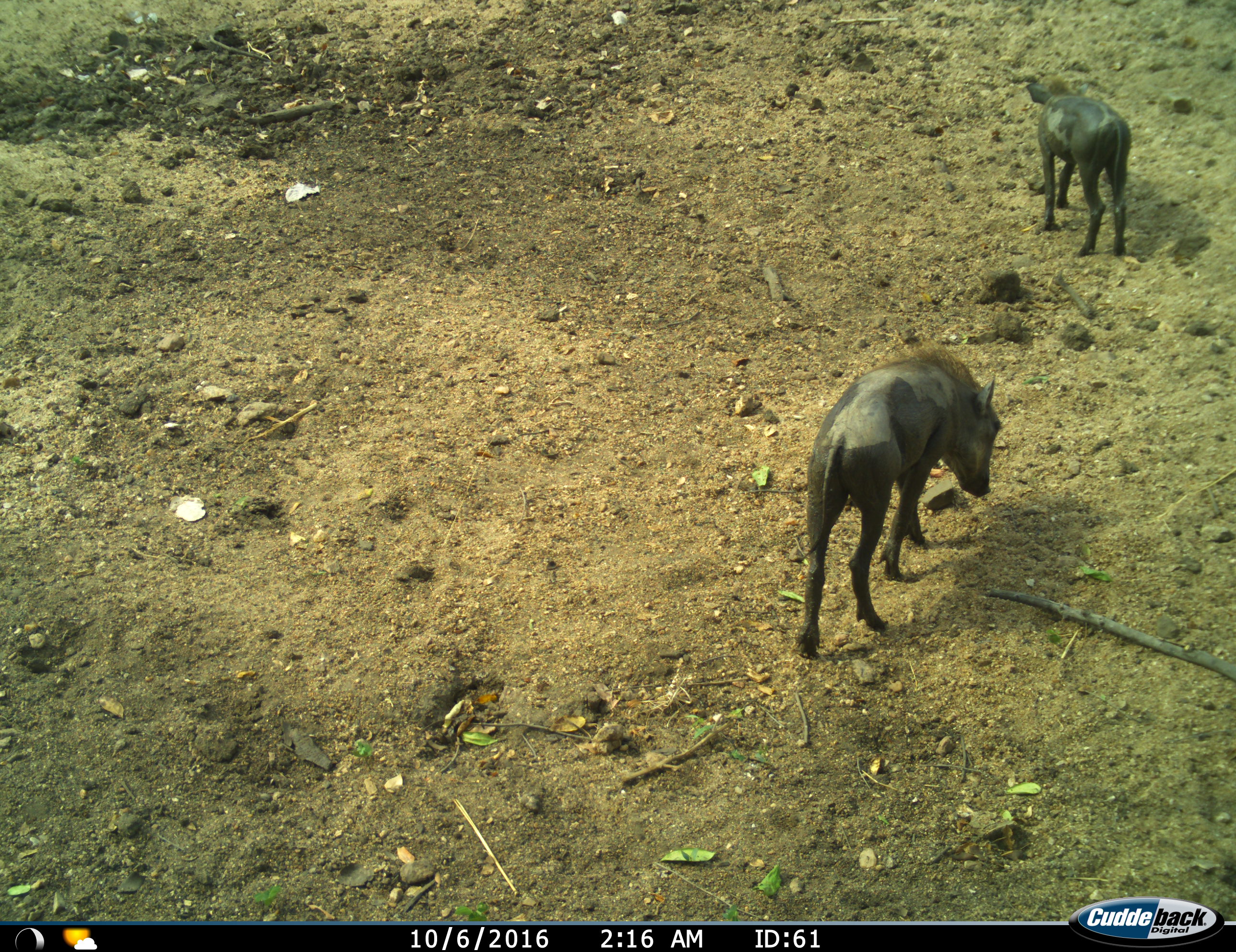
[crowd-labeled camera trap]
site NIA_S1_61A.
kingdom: Animalia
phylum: Chordata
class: Mammalia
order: Artiodactyla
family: Suidae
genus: Phacochoerus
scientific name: Phacochoerus africanus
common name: warthog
Warthog (Phacochoerus africanus), count 2. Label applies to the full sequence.